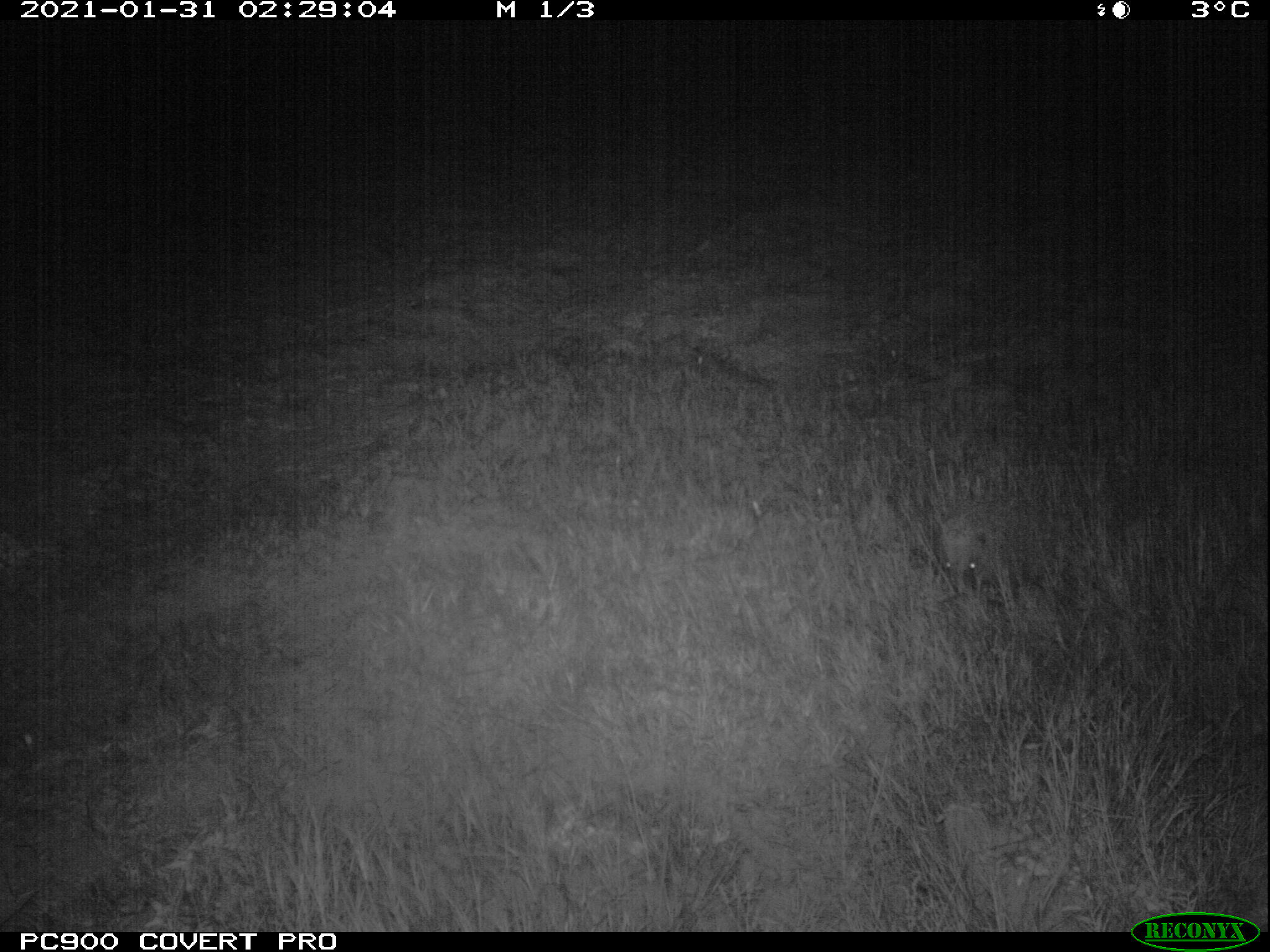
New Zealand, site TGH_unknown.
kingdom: Animalia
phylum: Chordata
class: Mammalia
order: Eulipotyphla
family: Erinaceidae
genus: Erinaceus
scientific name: Erinaceus europaeus europaeus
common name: european hedgehog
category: hedgehog